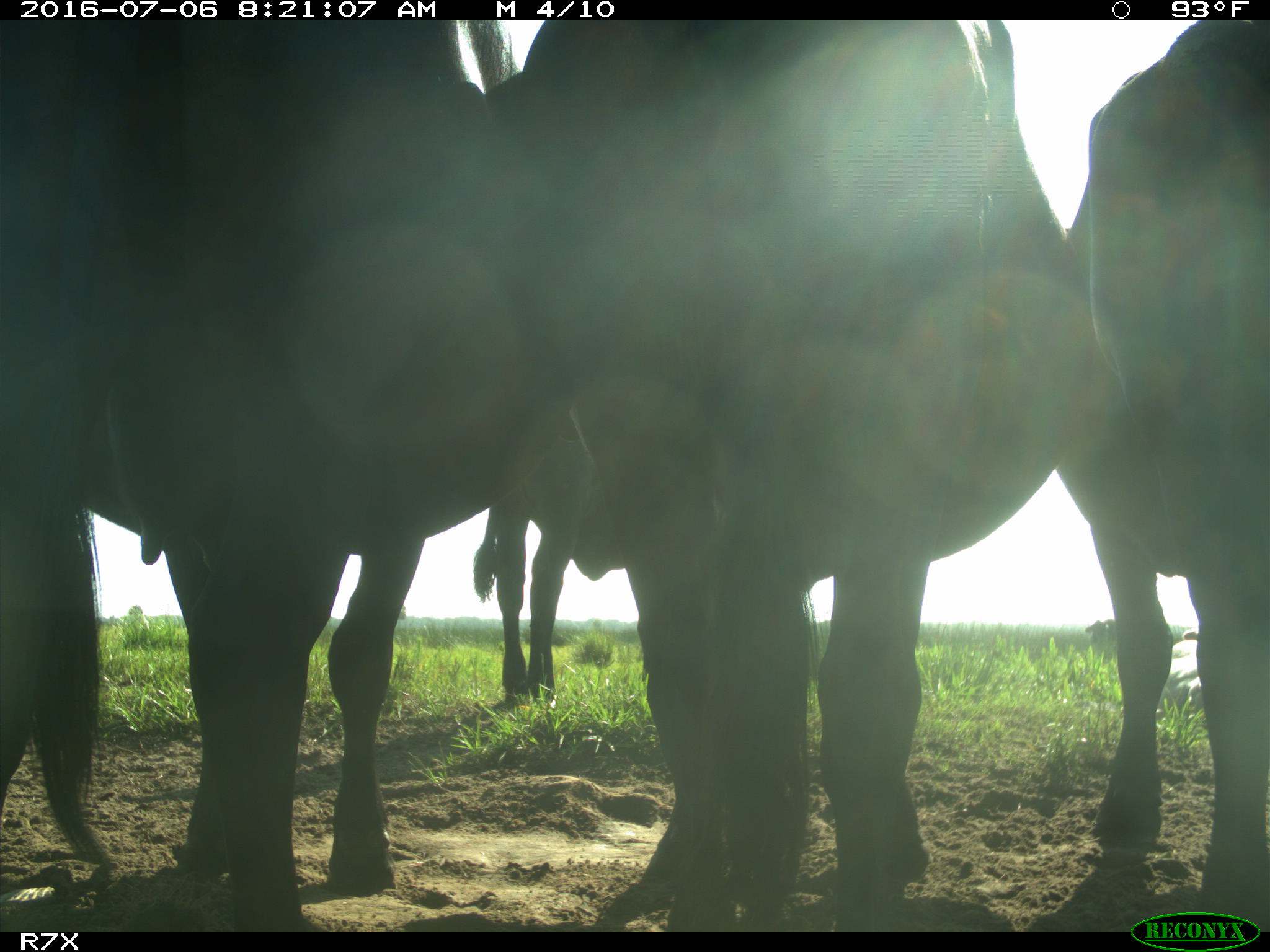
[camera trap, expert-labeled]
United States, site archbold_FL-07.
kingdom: Animalia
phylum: Chordata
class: Mammalia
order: Artiodactyla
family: Bovidae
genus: Bos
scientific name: Bos taurus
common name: domestic cow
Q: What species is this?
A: Bos taurus (domestic cow).